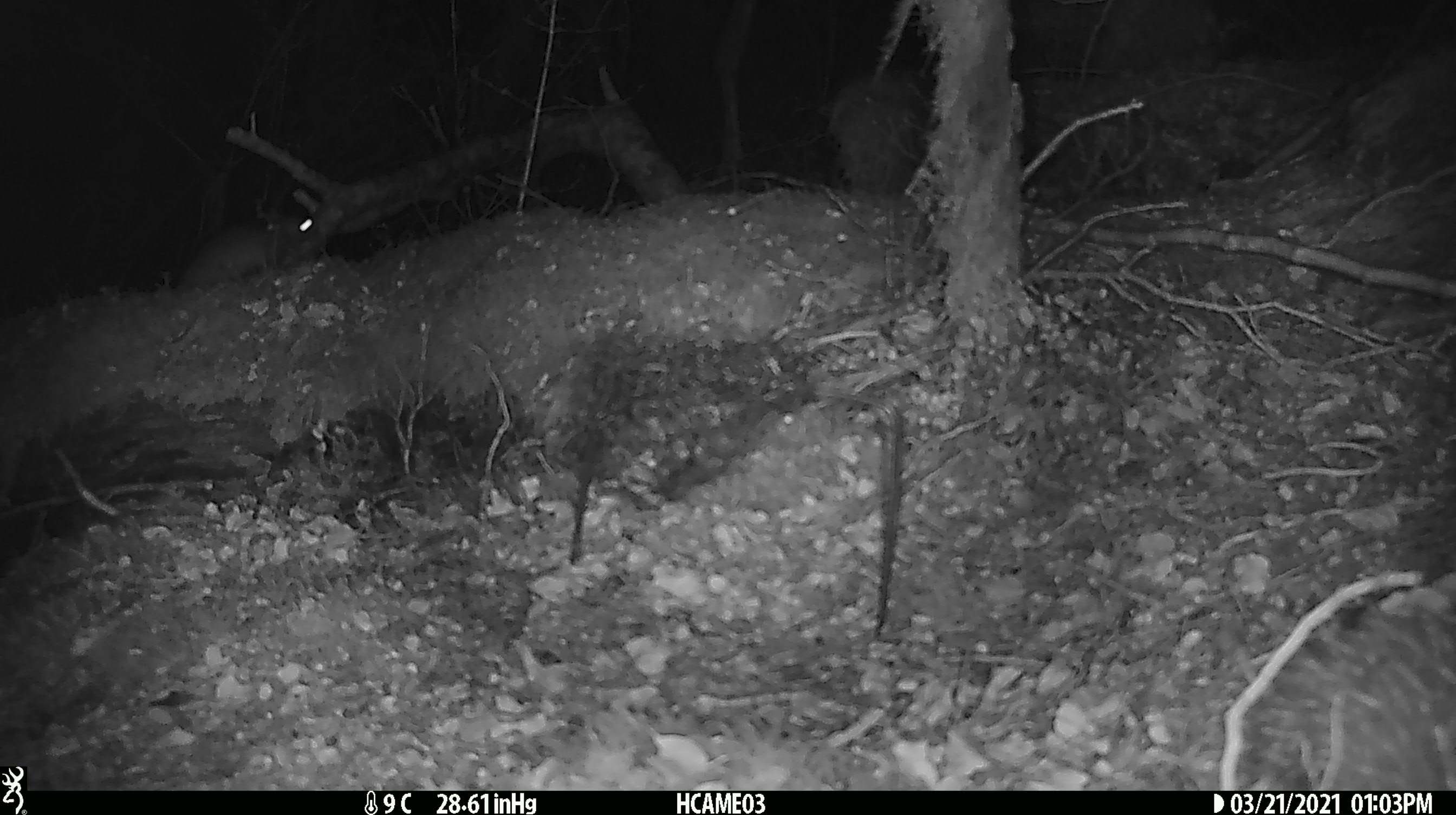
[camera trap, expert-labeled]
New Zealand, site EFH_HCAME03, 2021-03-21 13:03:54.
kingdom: Animalia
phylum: Chordata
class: Mammalia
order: Rodentia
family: Muridae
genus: Rattus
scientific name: Rattus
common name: rat